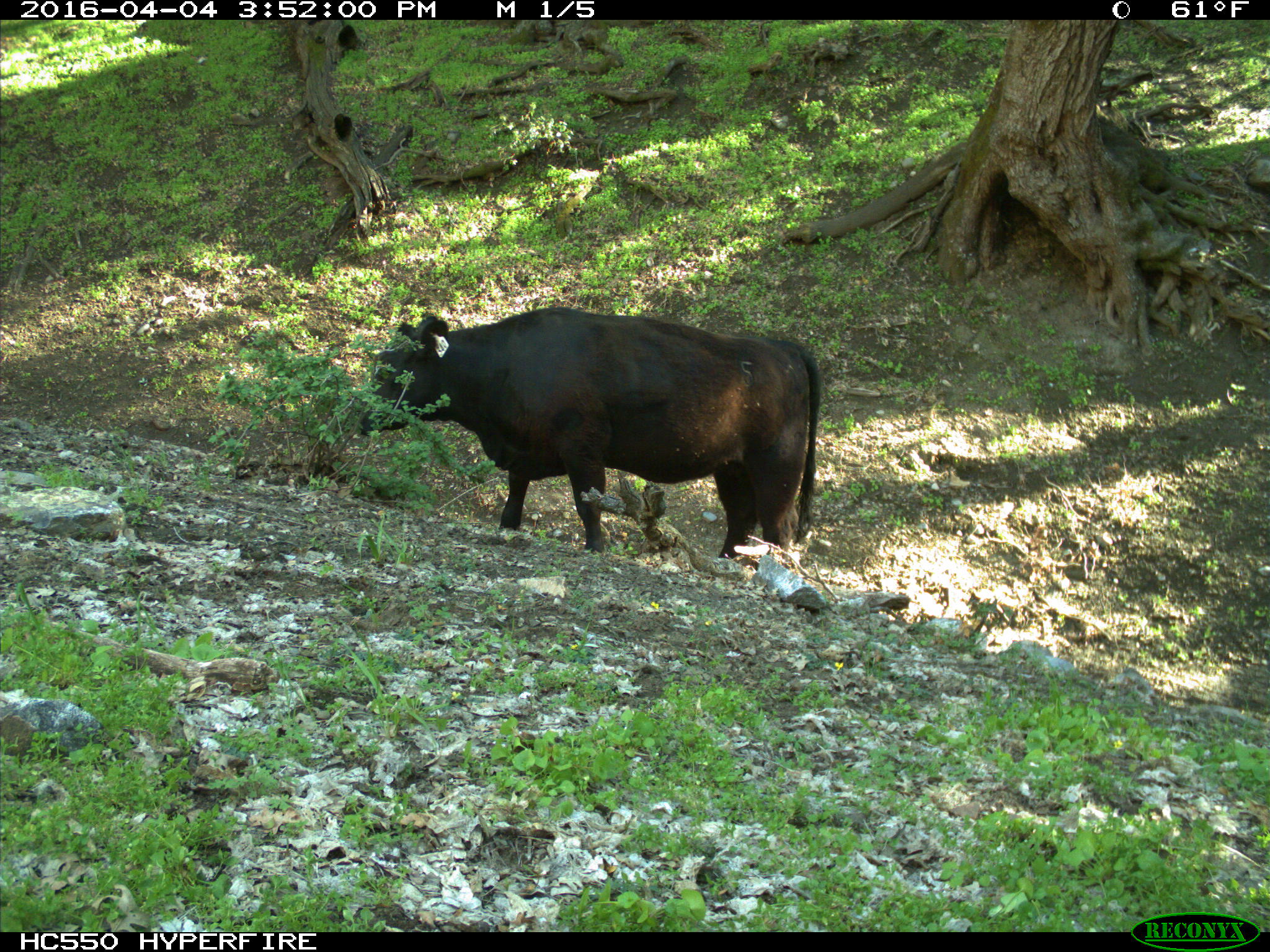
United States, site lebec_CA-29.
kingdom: Animalia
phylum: Chordata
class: Mammalia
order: Artiodactyla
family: Bovidae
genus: Bos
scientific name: Bos taurus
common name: domestic cow